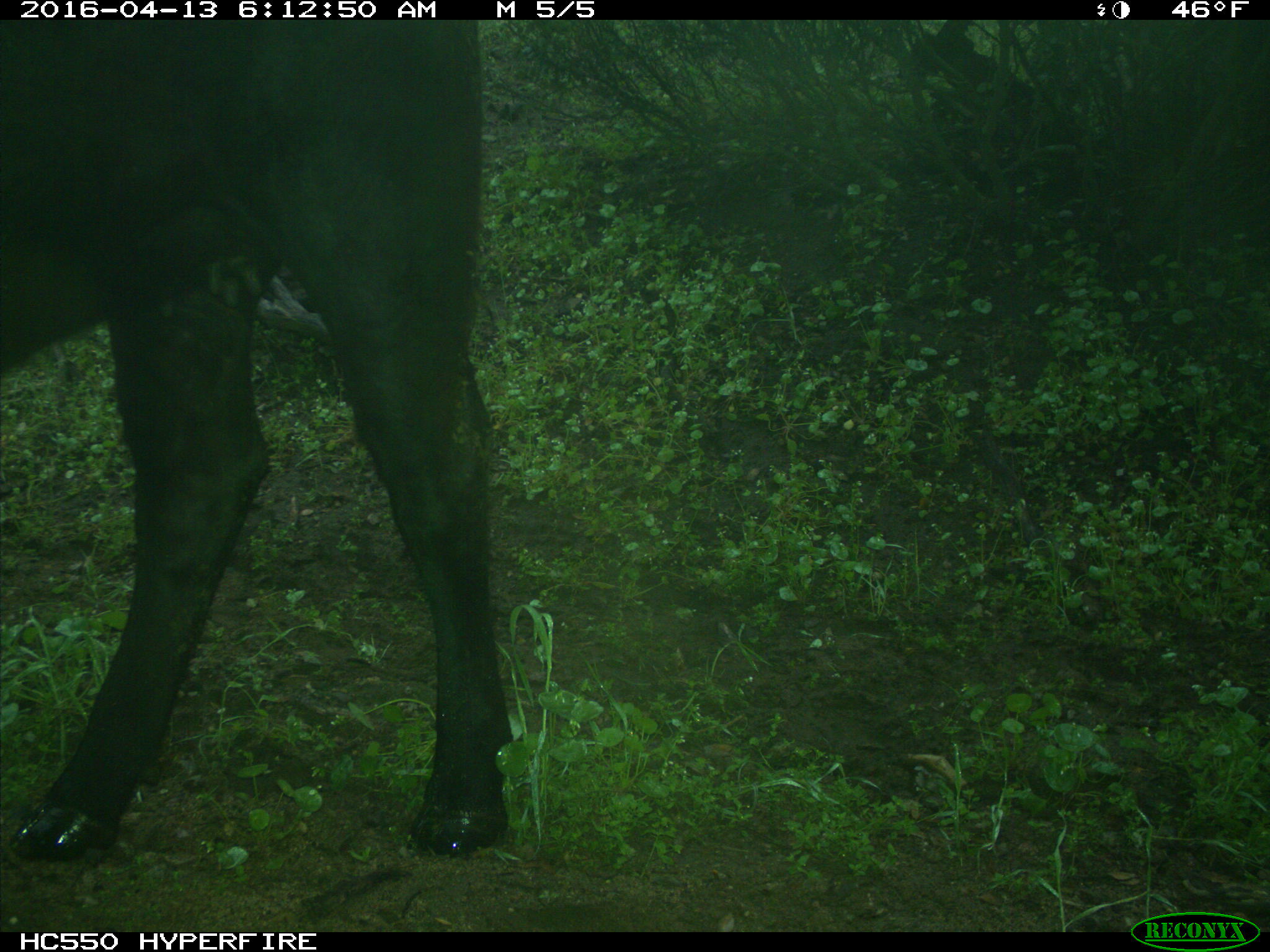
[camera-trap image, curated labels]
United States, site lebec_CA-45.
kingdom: Animalia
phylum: Chordata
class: Mammalia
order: Artiodactyla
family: Bovidae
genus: Bos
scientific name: Bos taurus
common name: domestic cow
Bos taurus (domestic cow).